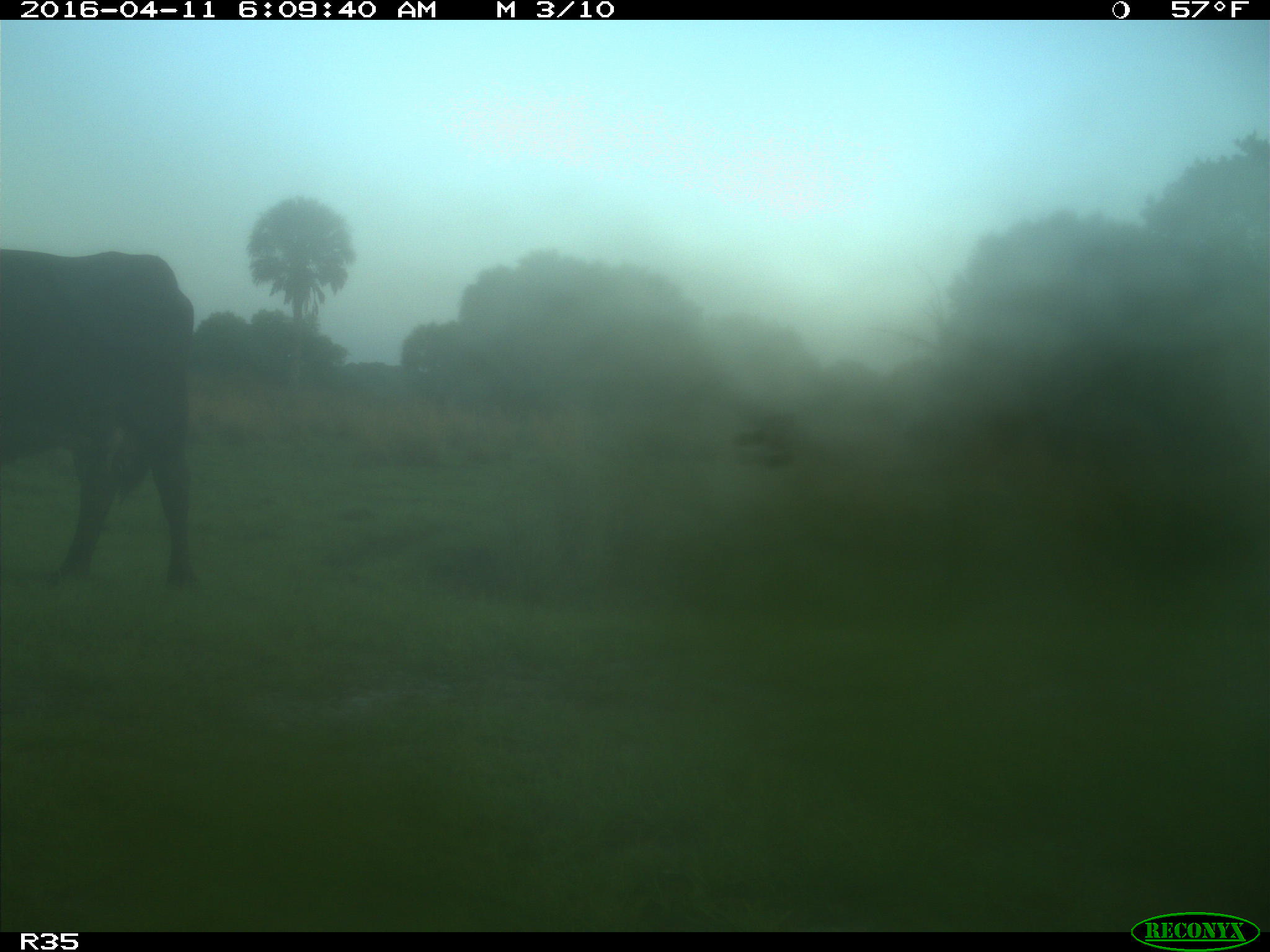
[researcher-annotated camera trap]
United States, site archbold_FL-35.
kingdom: Animalia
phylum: Chordata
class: Mammalia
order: Artiodactyla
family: Bovidae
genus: Bos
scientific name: Bos taurus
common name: domestic cow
Bos taurus (domestic cow).